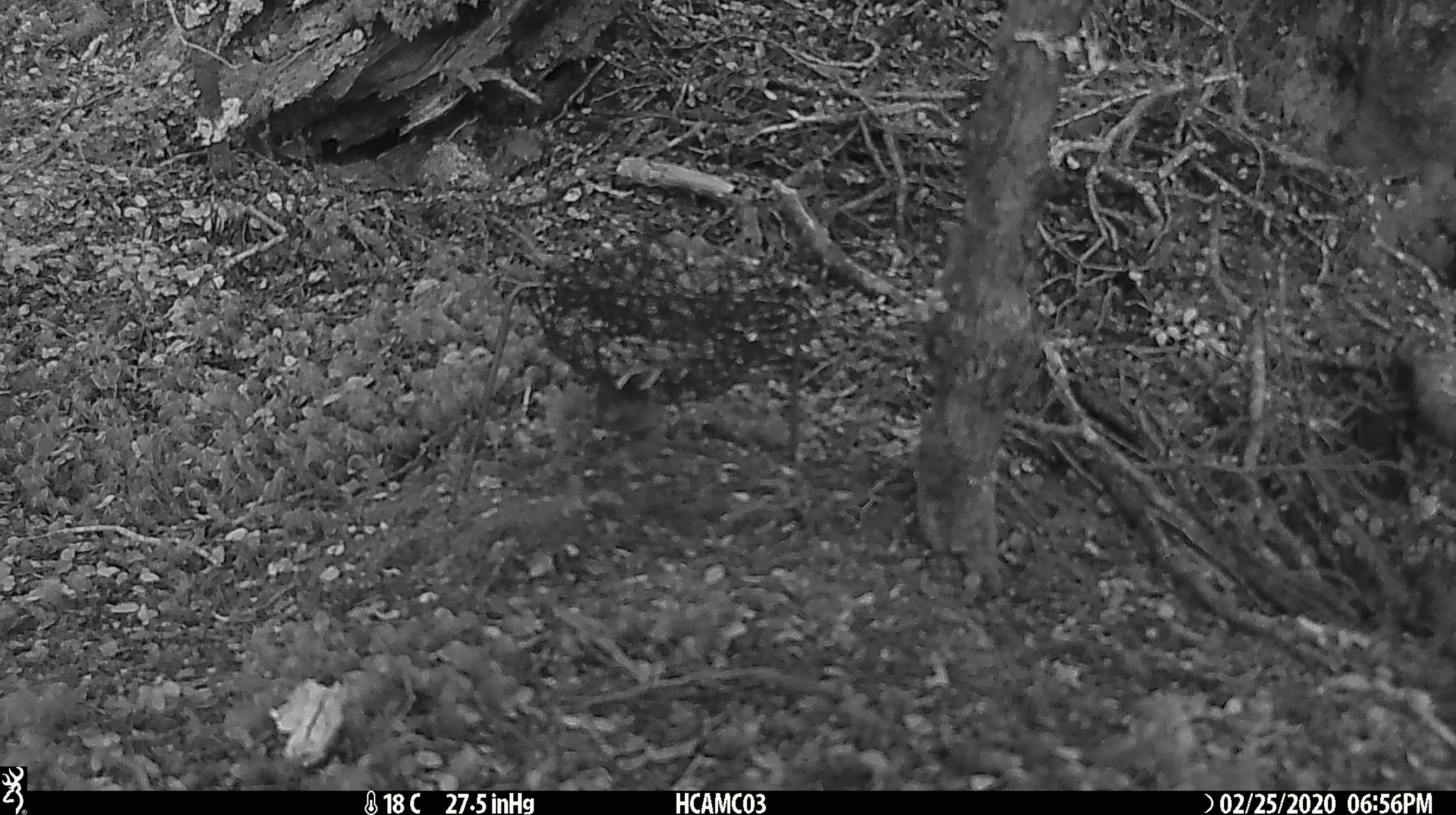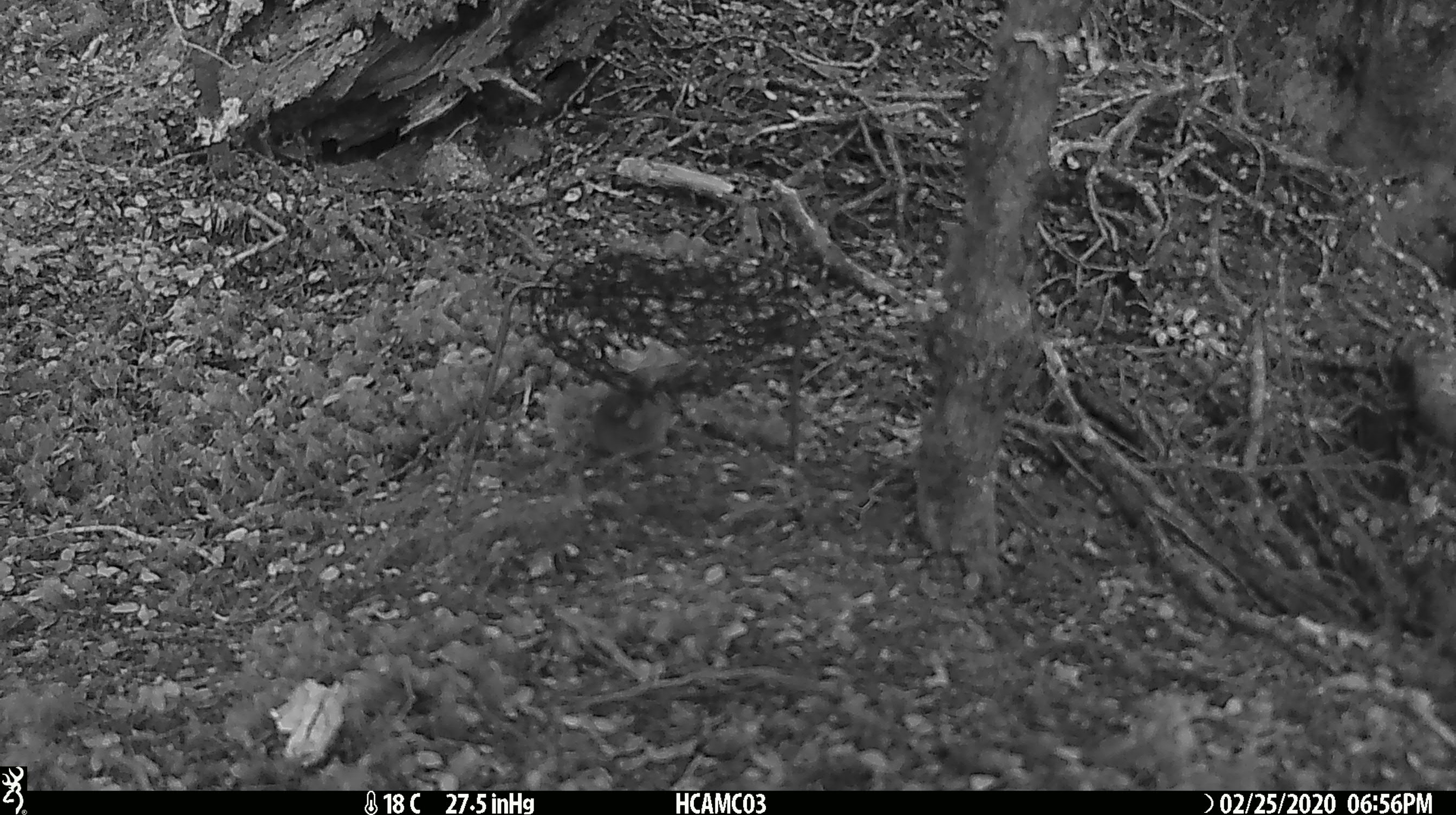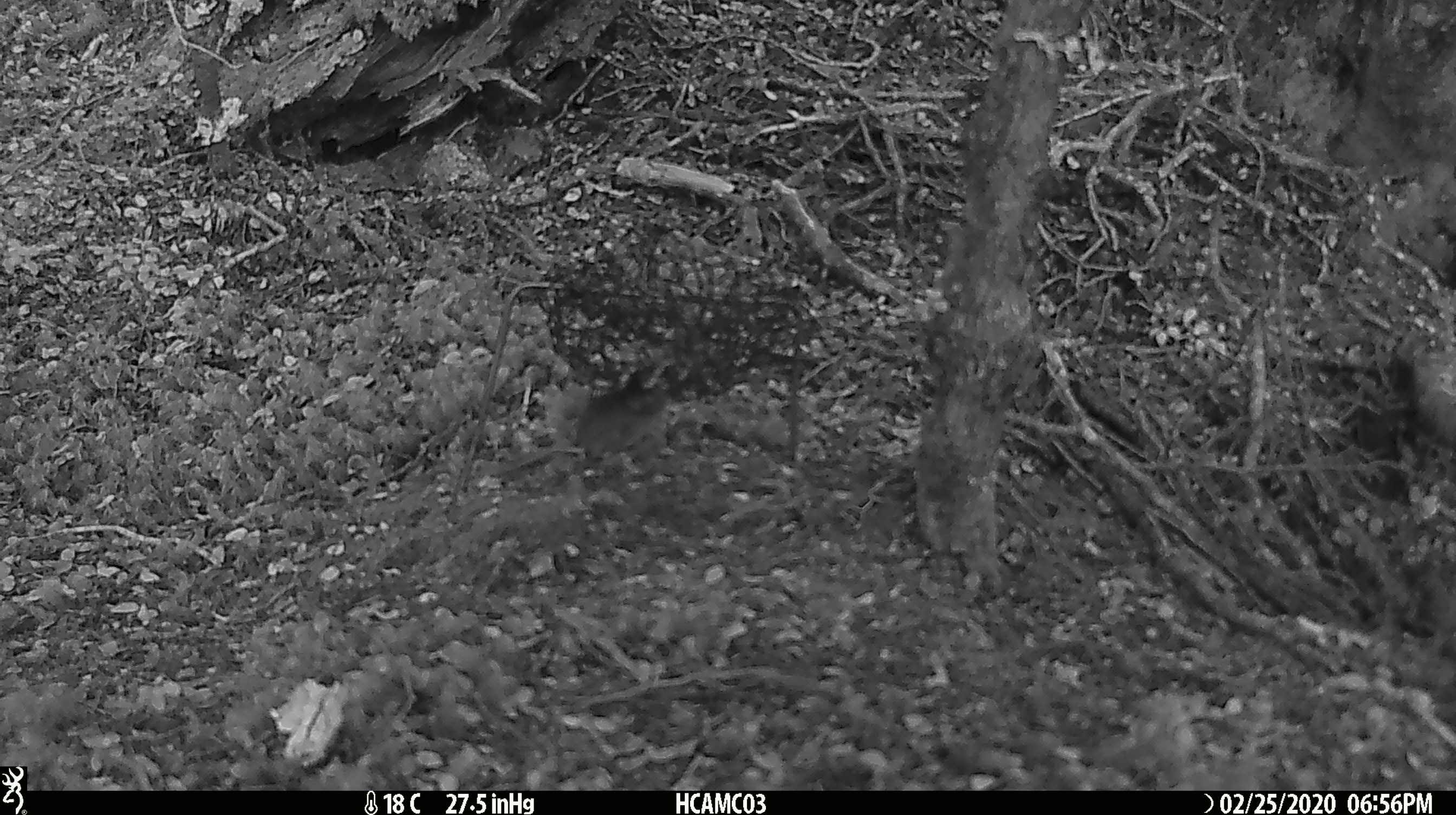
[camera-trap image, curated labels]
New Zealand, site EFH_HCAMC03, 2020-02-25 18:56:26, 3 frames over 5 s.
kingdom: Animalia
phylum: Chordata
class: Mammalia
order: Rodentia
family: Muridae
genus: Mus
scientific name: Mus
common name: mouse